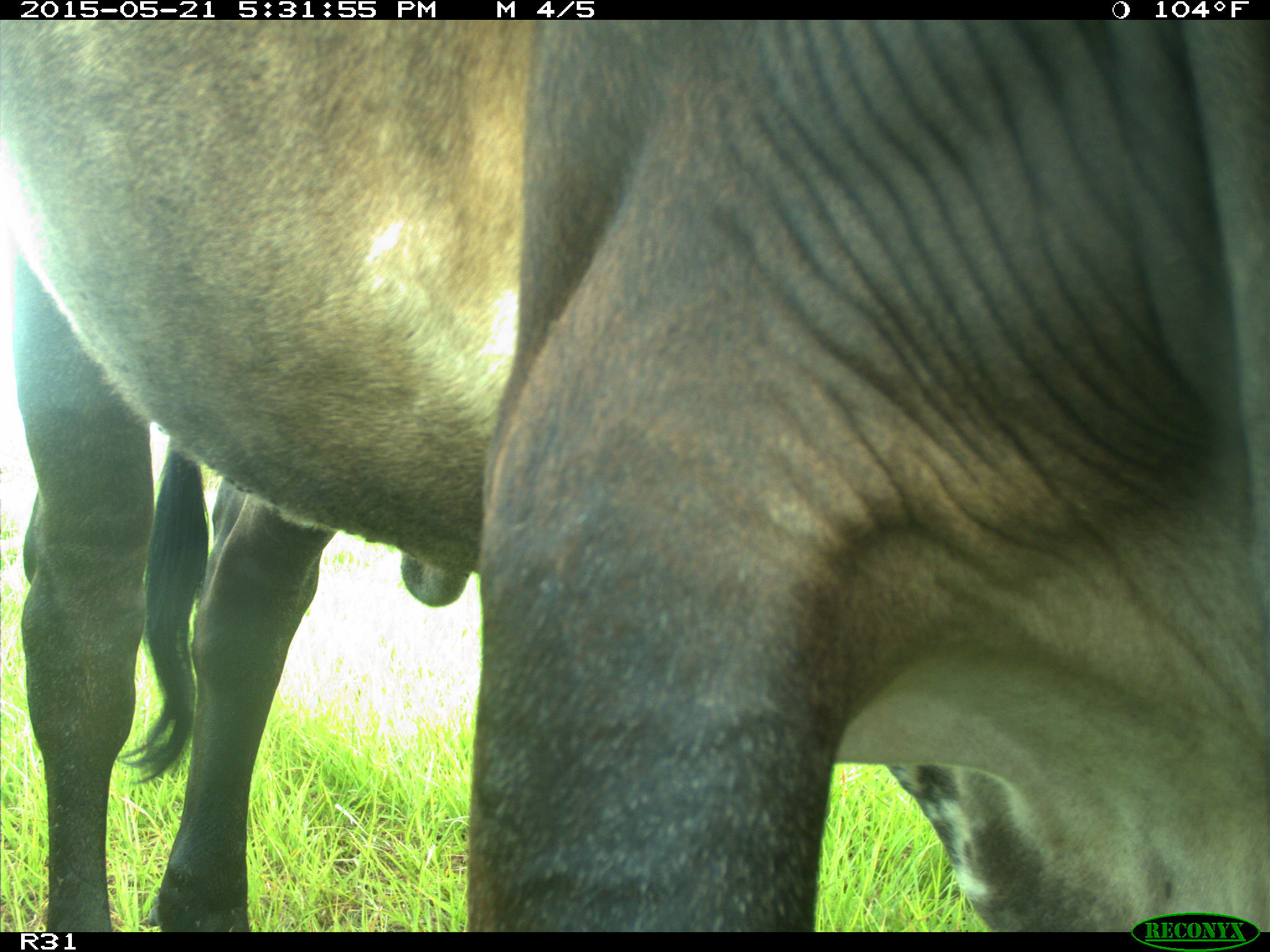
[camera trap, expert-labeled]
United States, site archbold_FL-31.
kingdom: Animalia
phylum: Chordata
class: Mammalia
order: Artiodactyla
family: Bovidae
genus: Bos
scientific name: Bos taurus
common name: domestic cow